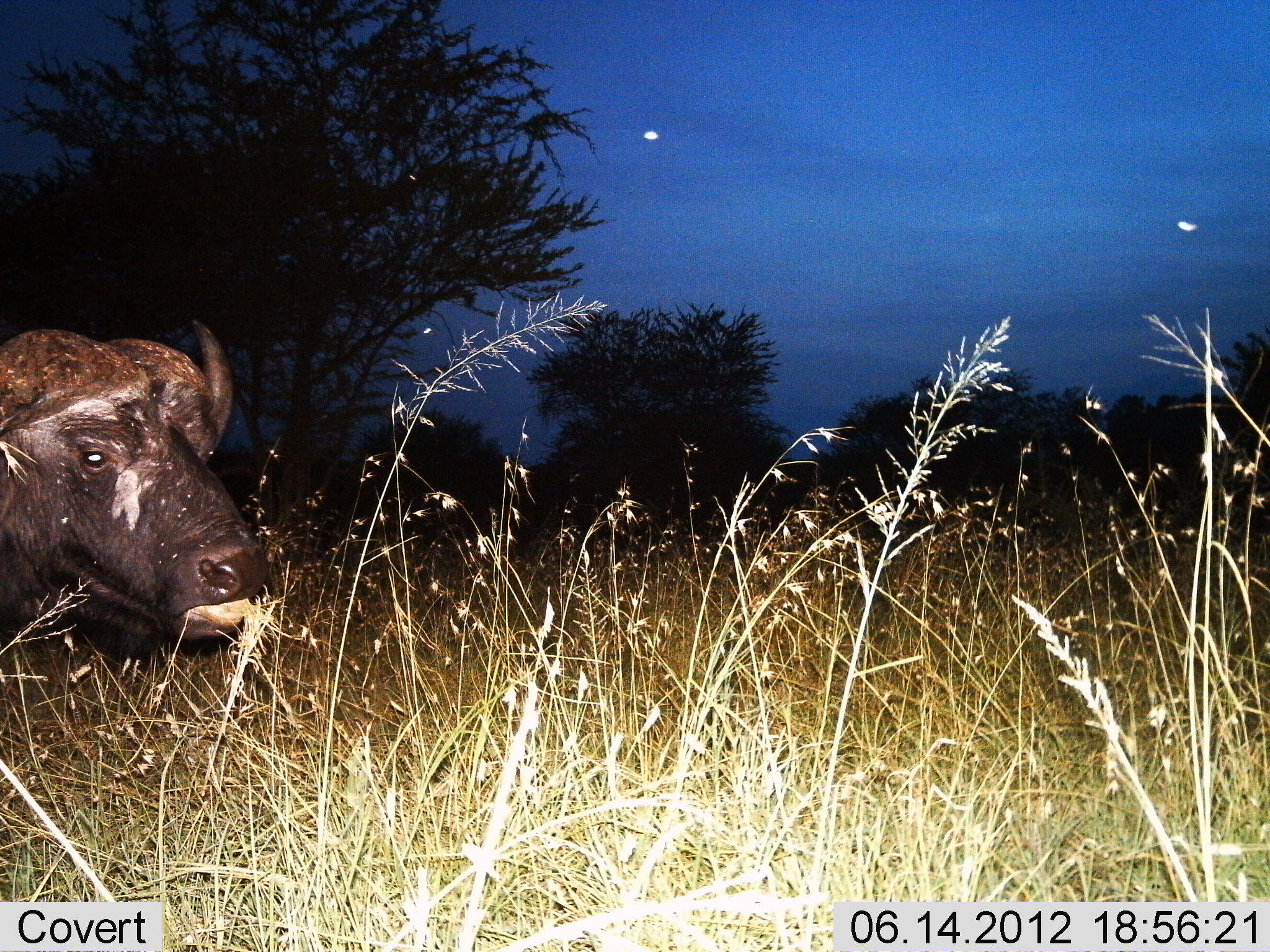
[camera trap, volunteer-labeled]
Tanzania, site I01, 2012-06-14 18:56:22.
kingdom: Animalia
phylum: Chordata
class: Mammalia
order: Artiodactyla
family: Bovidae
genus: Syncerus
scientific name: Syncerus caffer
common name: cape buffalo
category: buffalo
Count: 1.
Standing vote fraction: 60%.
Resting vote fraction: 0%.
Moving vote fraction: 0%.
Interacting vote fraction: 0%.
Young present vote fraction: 0%.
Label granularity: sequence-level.